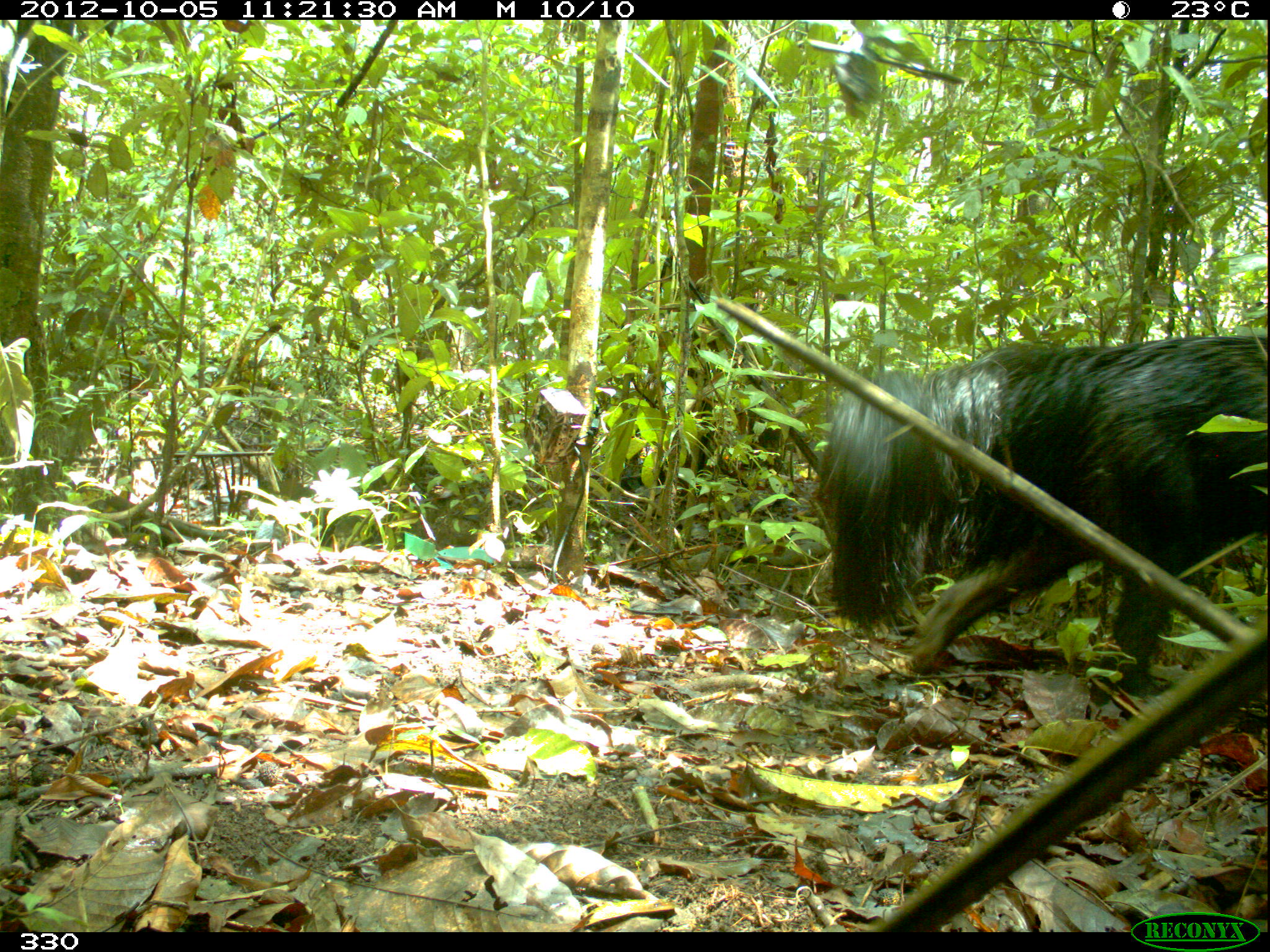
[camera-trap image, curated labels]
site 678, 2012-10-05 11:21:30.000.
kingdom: Animalia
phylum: Chordata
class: Mammalia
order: Pilosa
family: Myrmecophagidae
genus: Myrmecophaga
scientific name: Myrmecophaga tridactyla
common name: giant anteater